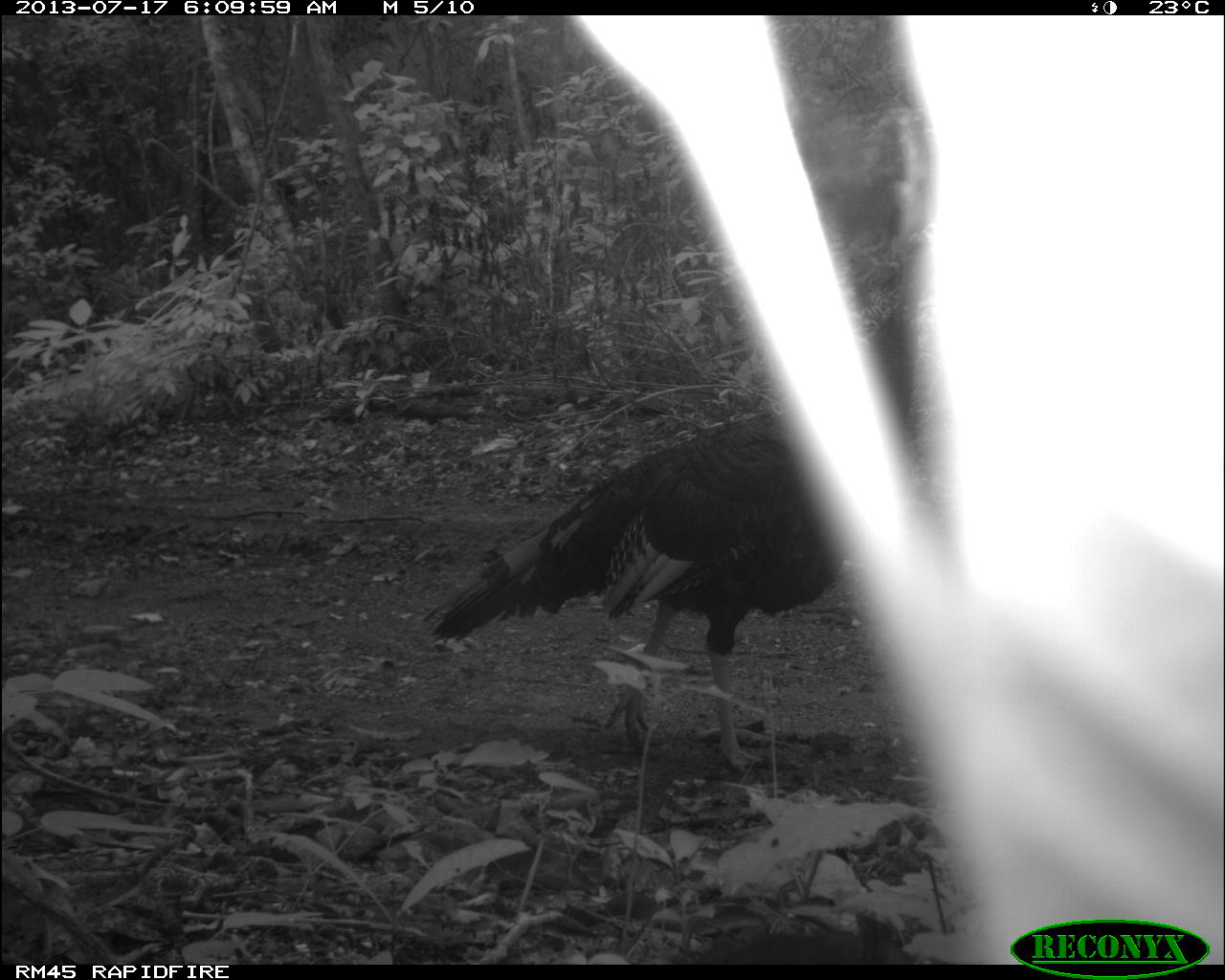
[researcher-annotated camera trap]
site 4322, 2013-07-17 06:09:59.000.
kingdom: Animalia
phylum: Chordata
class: Aves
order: Galliformes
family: Phasianidae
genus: Meleagris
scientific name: Meleagris ocellata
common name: ocellated turkey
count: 1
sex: male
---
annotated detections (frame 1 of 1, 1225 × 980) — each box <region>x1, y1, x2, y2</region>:
meleagris ocellata: <region>418, 227, 940, 786</region>